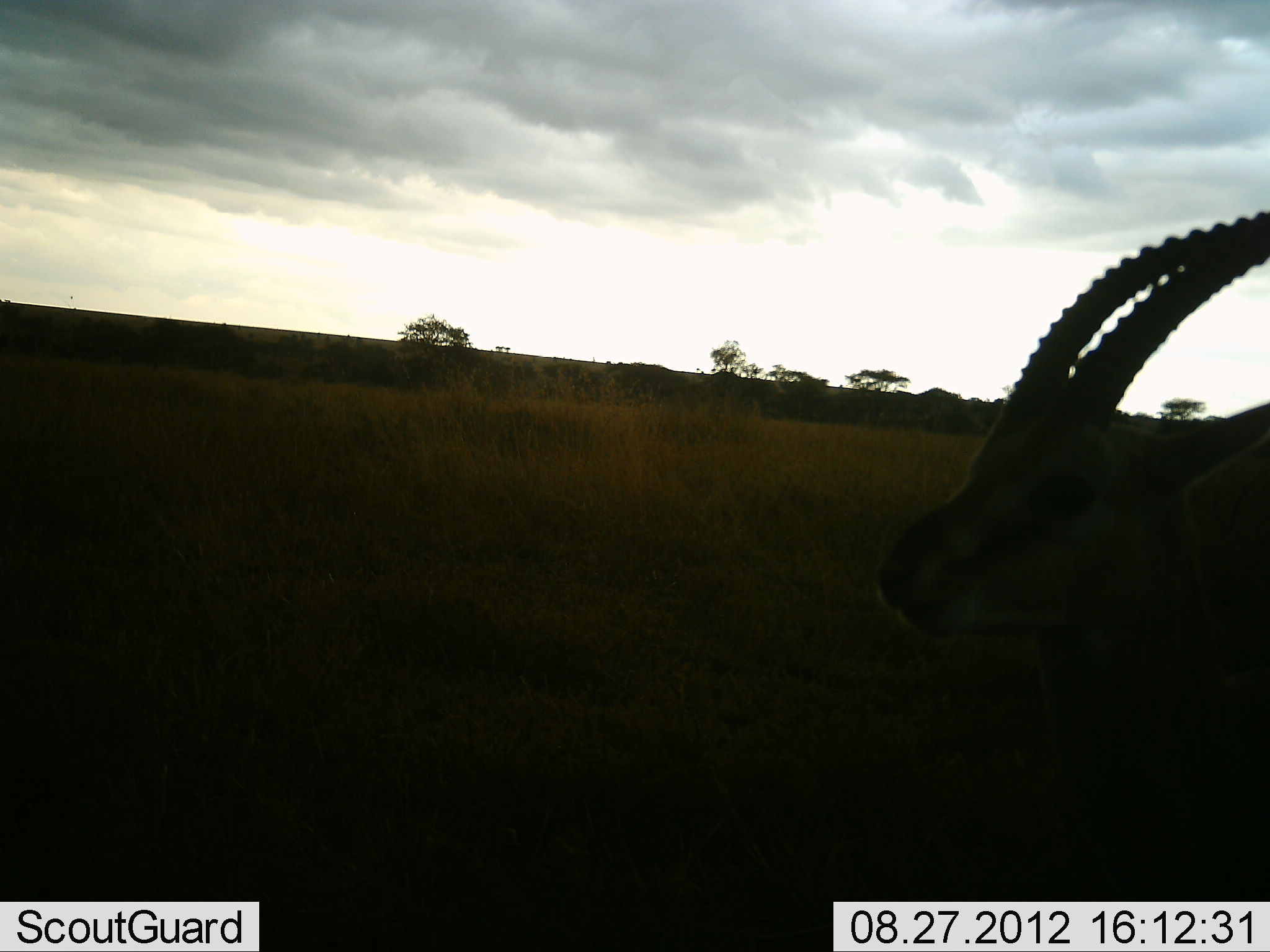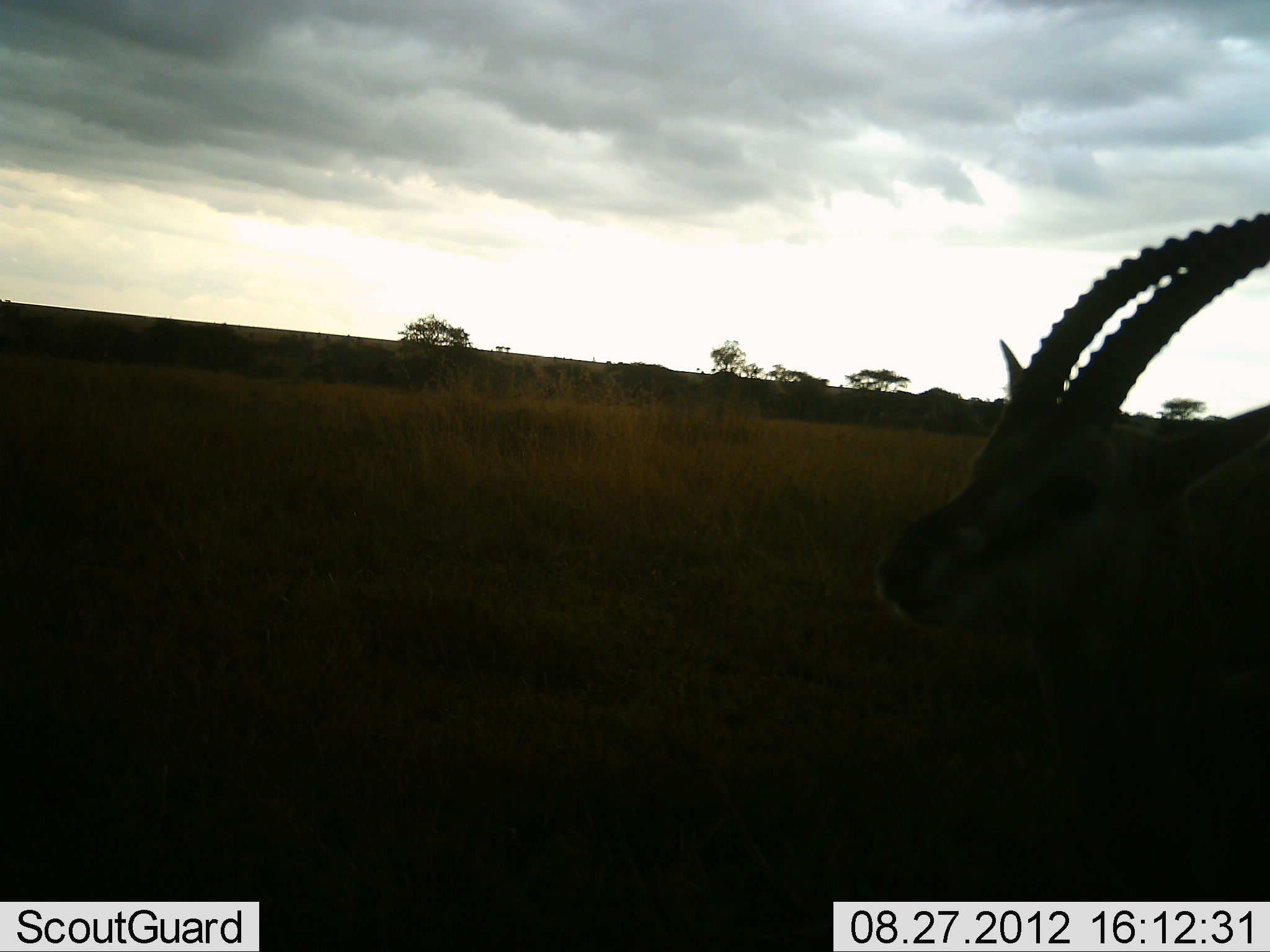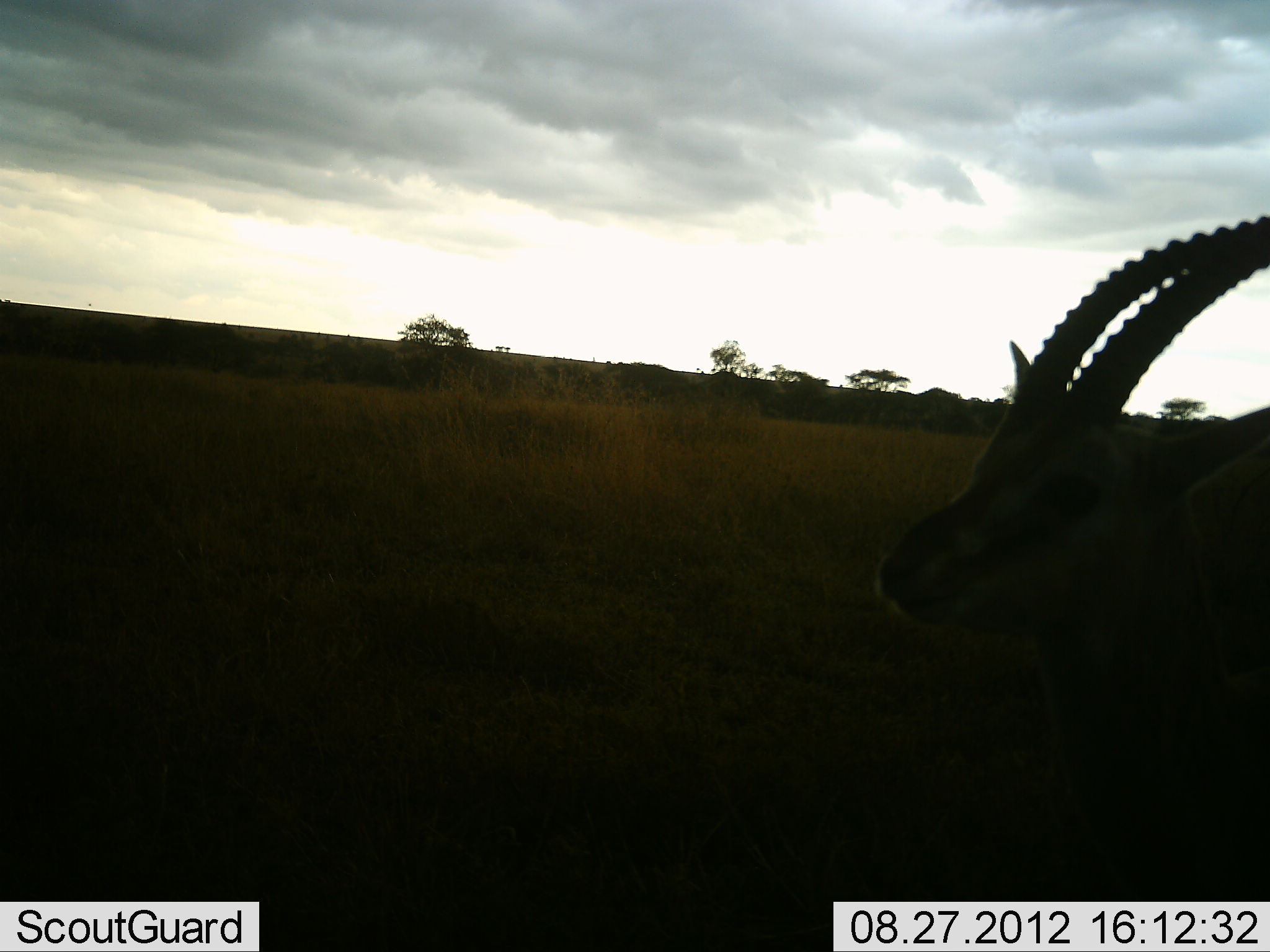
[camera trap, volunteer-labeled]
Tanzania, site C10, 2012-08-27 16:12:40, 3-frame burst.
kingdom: Animalia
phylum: Chordata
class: Mammalia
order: Artiodactyla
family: Bovidae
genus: Eudorcas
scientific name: Eudorcas thomsonii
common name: thomson's gazelle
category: gazellethomsons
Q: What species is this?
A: Gazellethomsons (thomson's gazelle) (Eudorcas thomsonii).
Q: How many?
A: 1.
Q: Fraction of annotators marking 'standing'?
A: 80%.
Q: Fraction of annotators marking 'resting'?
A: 10%.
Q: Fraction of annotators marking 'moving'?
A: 0%.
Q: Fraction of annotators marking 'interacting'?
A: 0%.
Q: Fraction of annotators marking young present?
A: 0%.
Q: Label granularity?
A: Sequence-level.